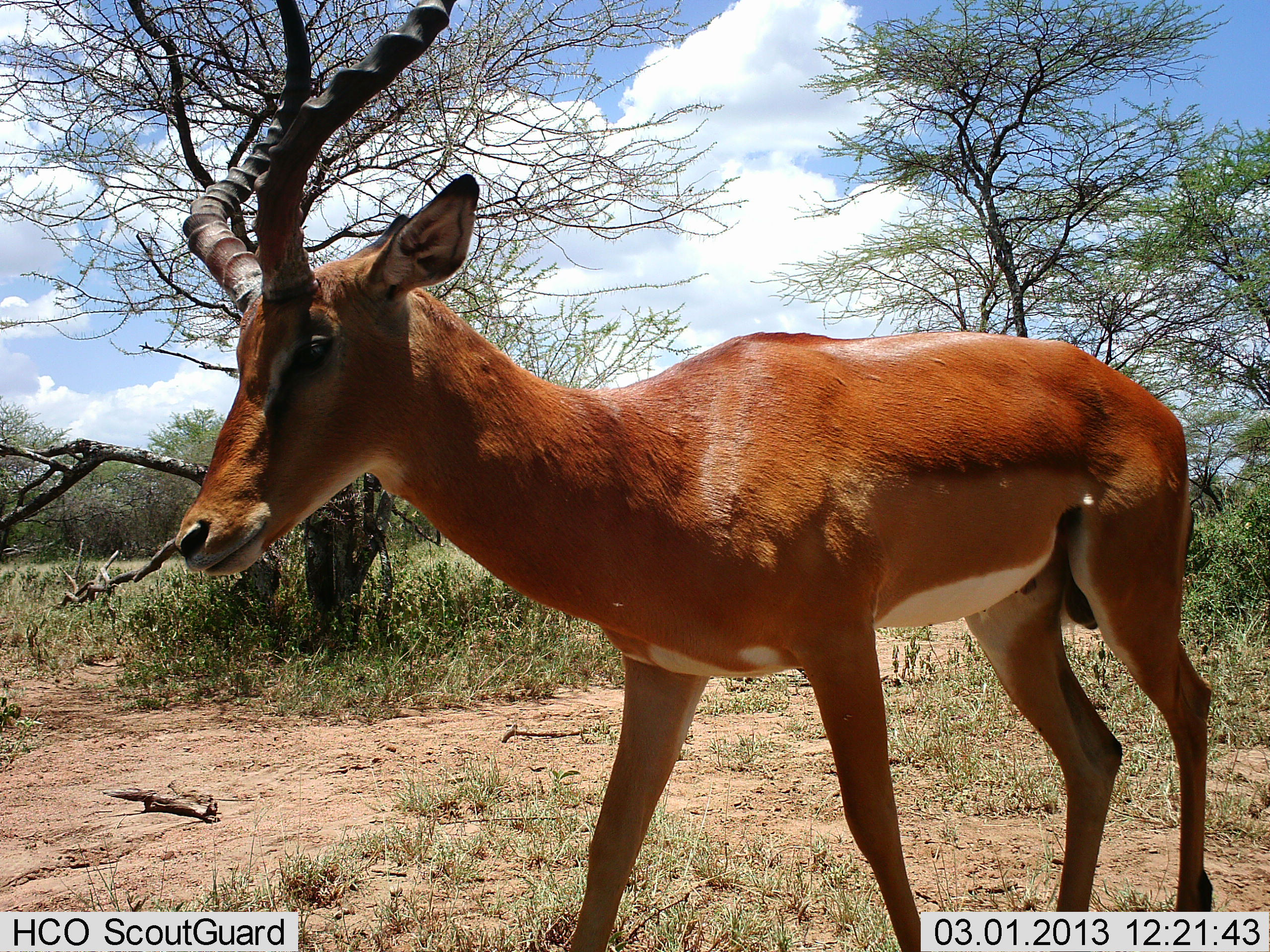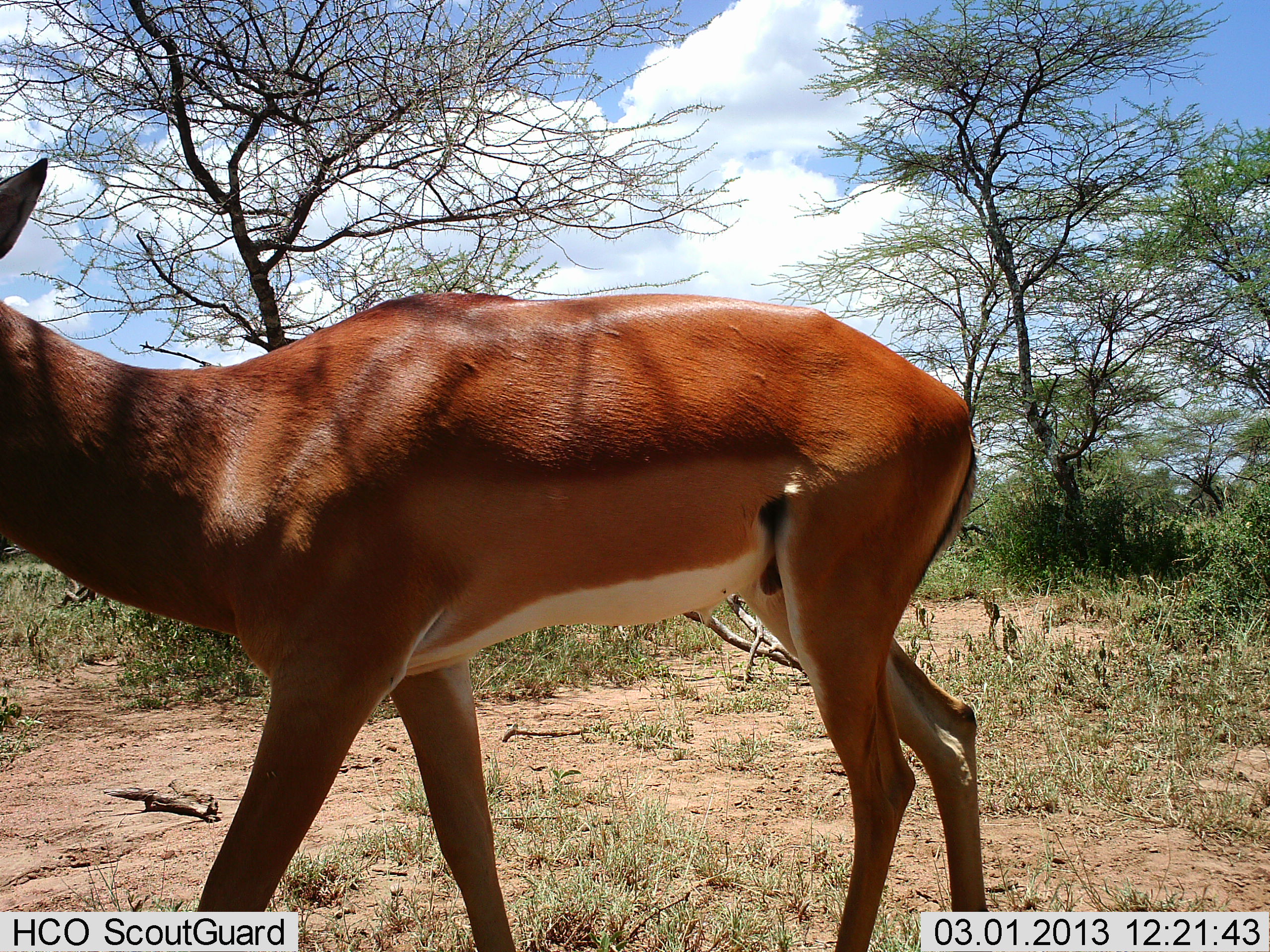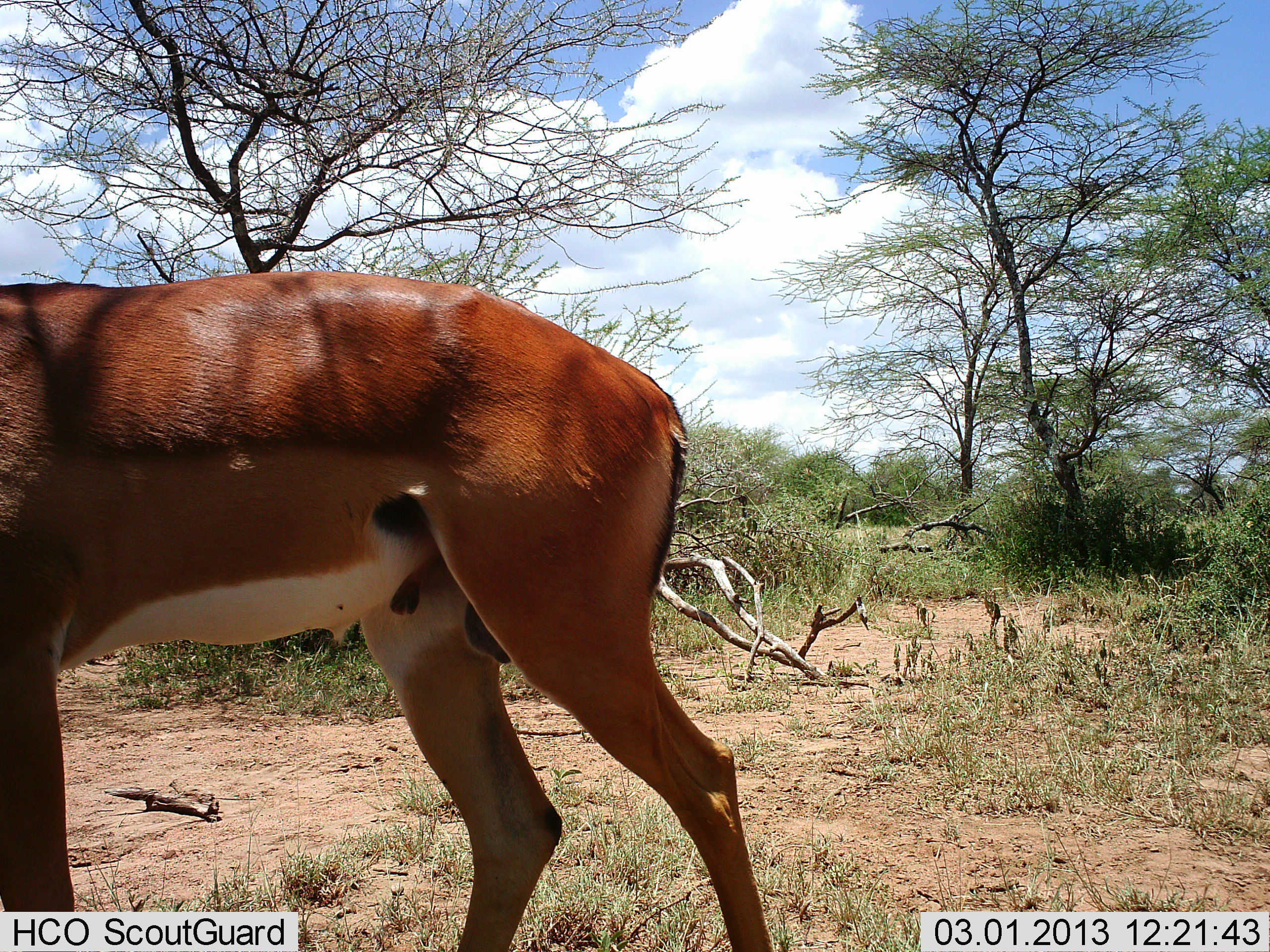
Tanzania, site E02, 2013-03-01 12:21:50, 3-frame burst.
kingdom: Animalia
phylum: Chordata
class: Mammalia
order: Artiodactyla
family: Bovidae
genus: Aepyceros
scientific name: Aepyceros melampus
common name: impala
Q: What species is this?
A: Impala (Aepyceros melampus).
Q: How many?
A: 1.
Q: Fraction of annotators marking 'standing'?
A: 4%.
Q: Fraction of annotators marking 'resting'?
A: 0%.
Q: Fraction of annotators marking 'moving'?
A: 96%.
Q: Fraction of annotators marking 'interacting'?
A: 0%.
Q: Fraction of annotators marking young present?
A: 0%.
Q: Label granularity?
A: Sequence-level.